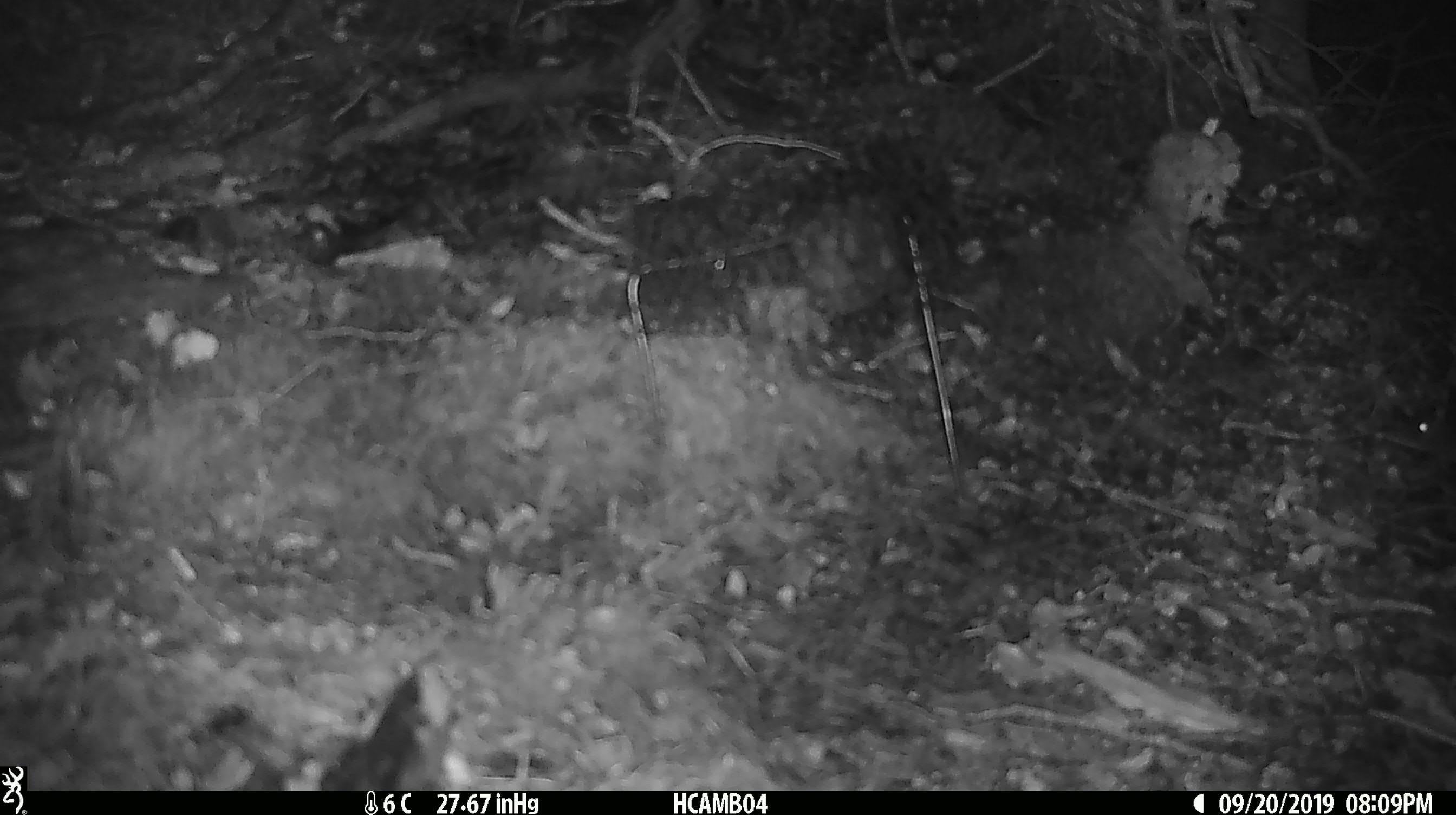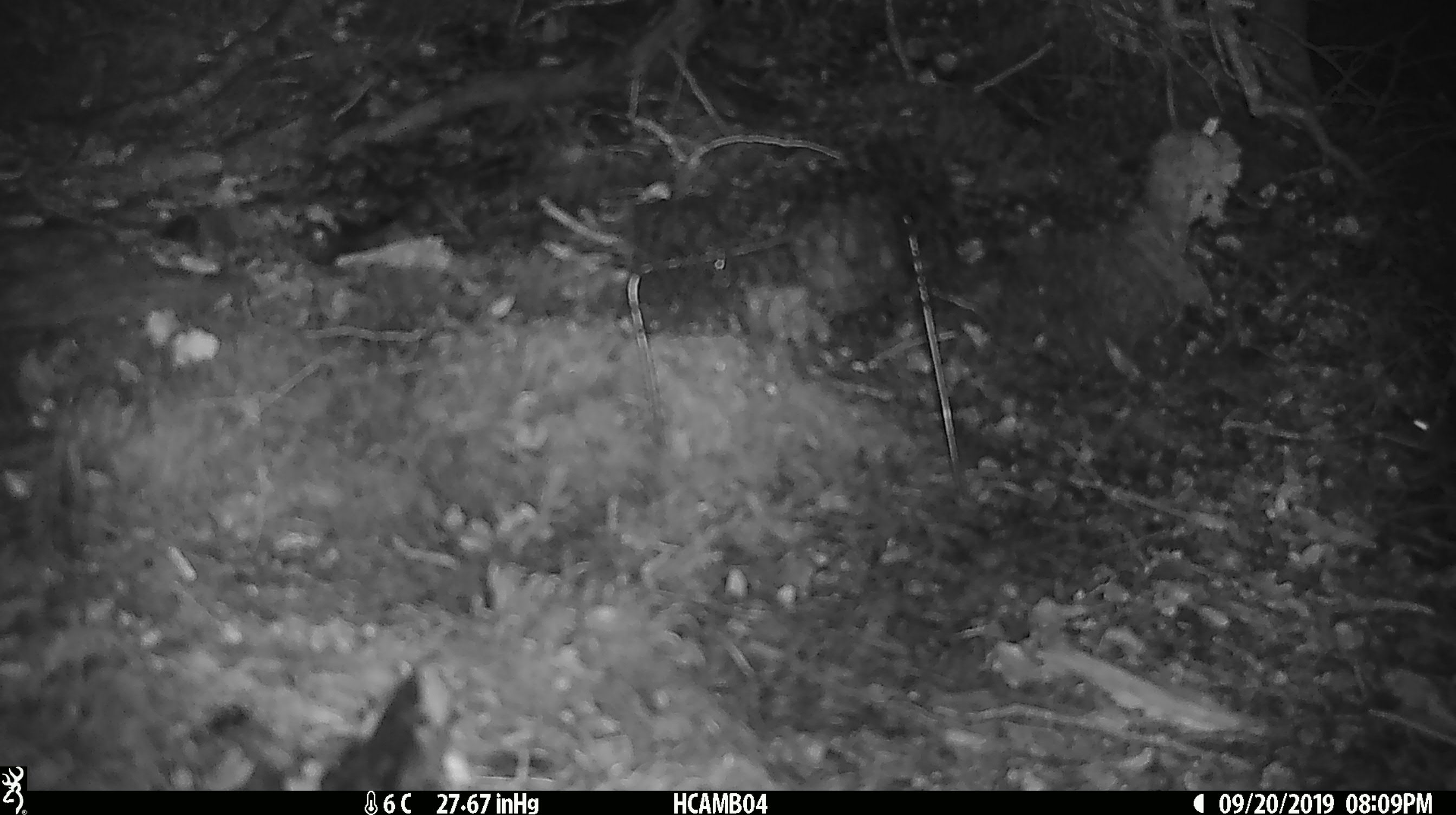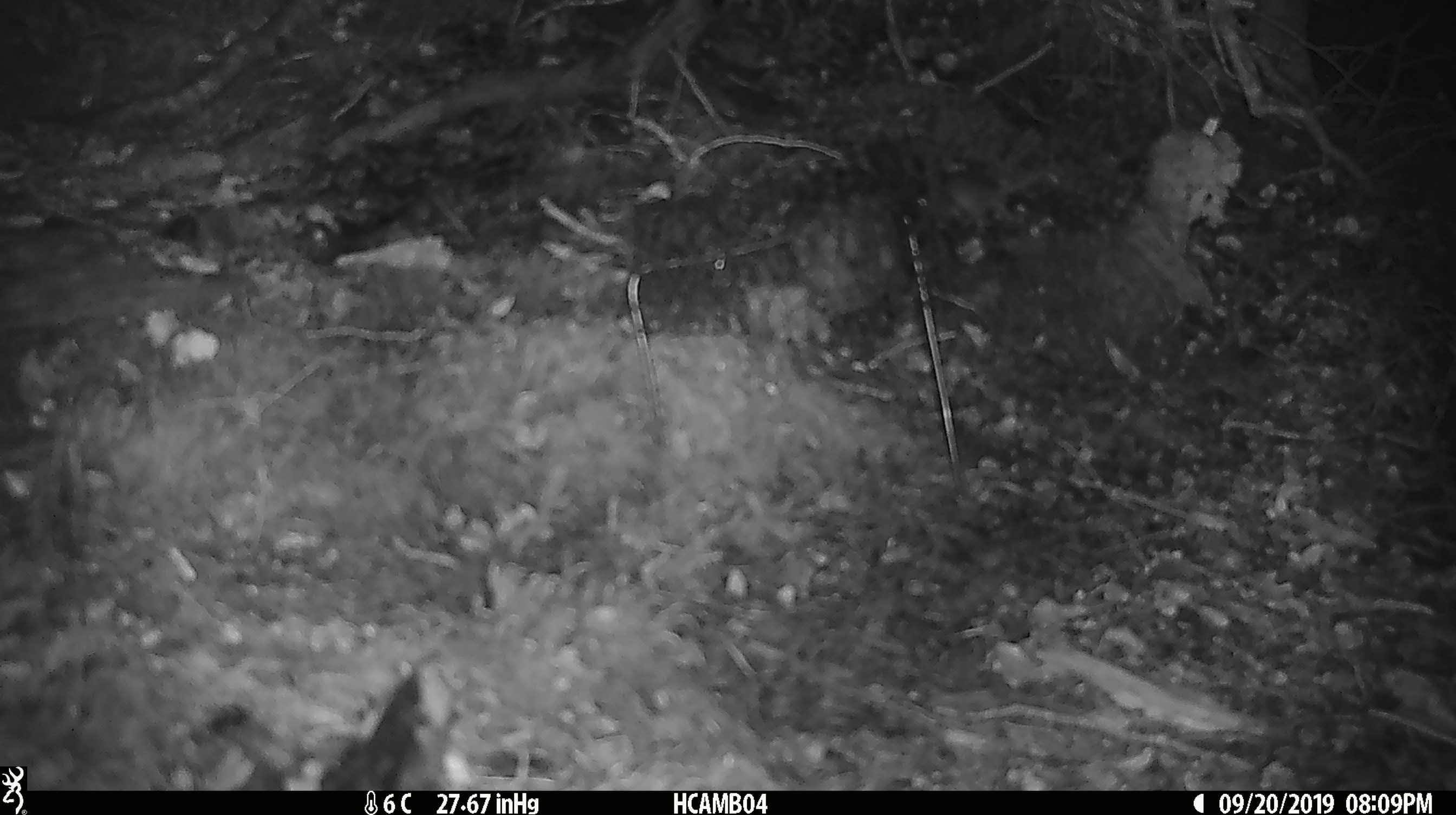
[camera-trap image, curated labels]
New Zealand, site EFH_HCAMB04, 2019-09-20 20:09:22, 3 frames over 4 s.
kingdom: Animalia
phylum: Chordata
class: Mammalia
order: Rodentia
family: Muridae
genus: Mus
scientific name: Mus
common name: mouse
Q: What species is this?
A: Mouse (Mus).